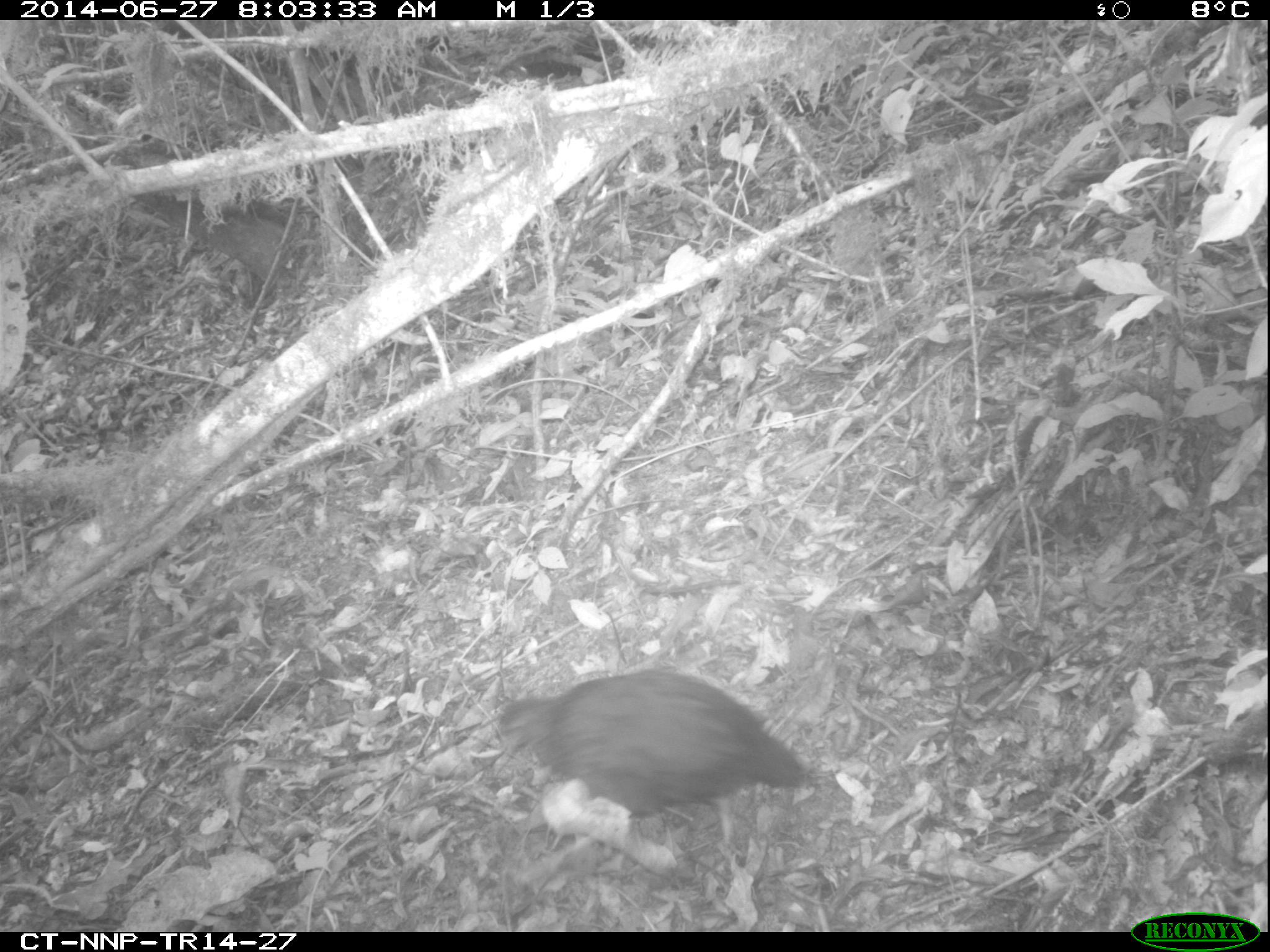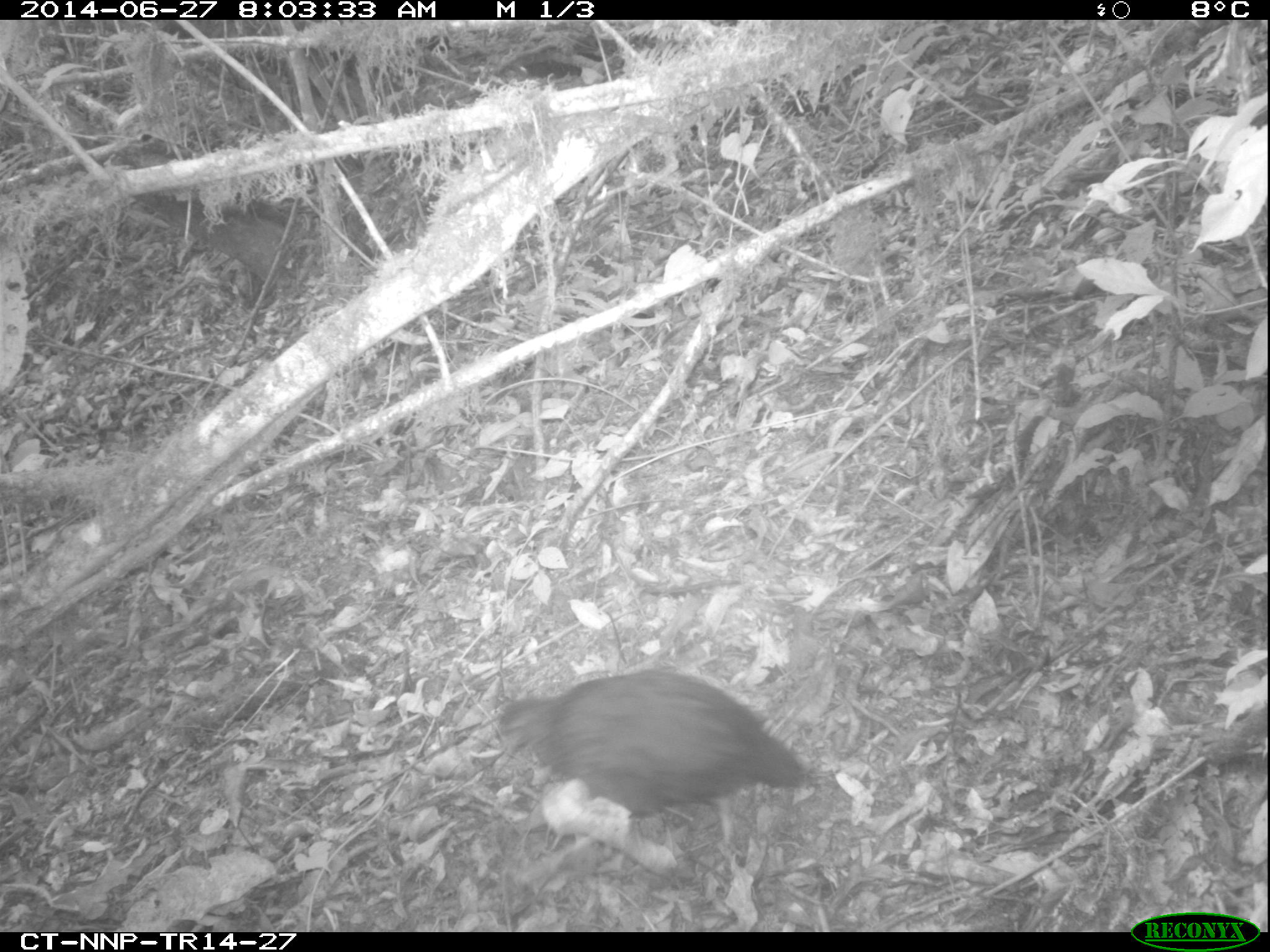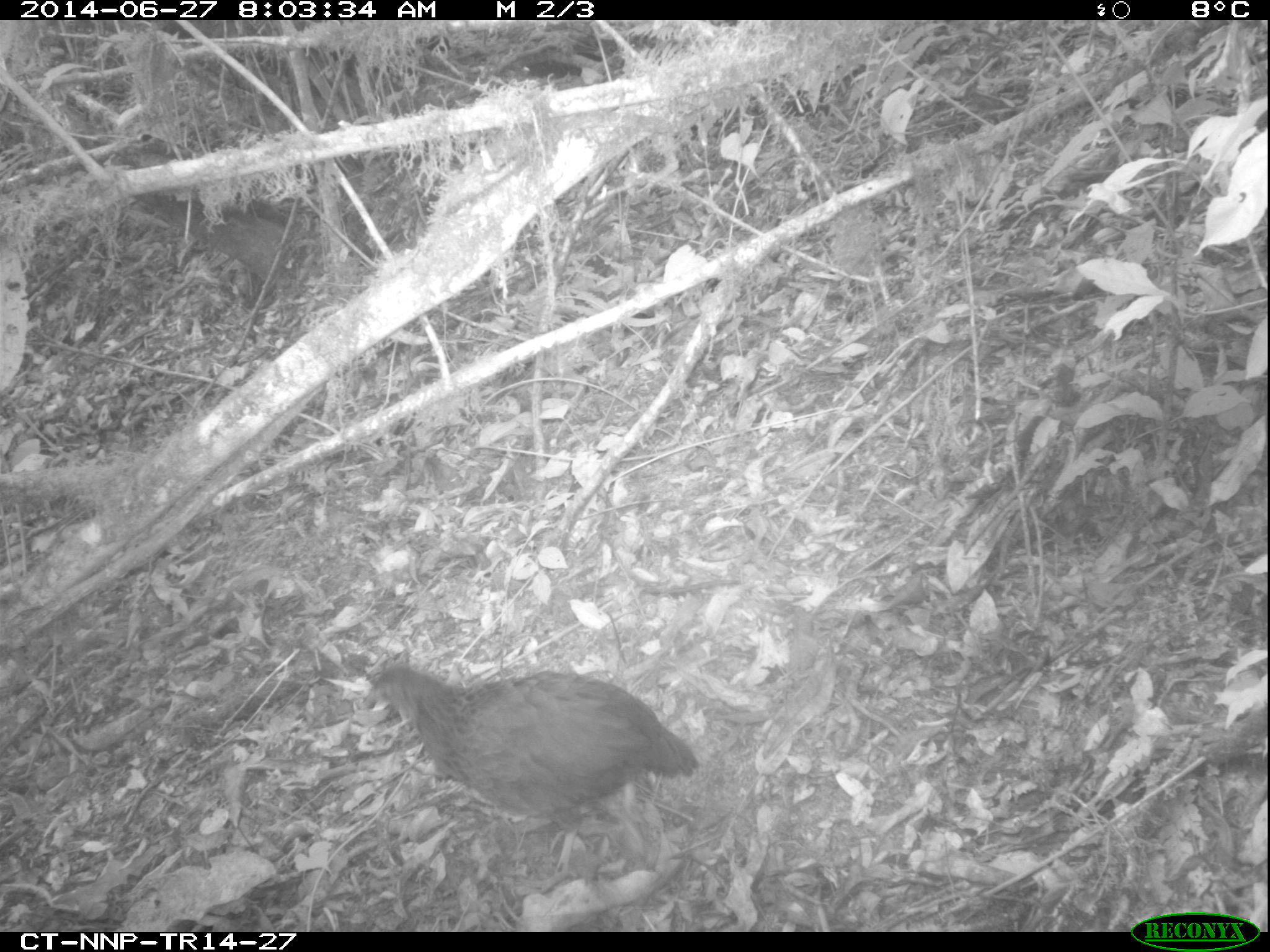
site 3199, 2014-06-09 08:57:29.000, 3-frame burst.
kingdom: Animalia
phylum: Chordata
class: Aves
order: Galliformes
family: Phasianidae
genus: Pternistis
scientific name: Pternistis nobilis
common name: handsome francolin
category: francolinus nobilis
Francolinus nobilis (handsome francolin) (Pternistis nobilis), count 1.